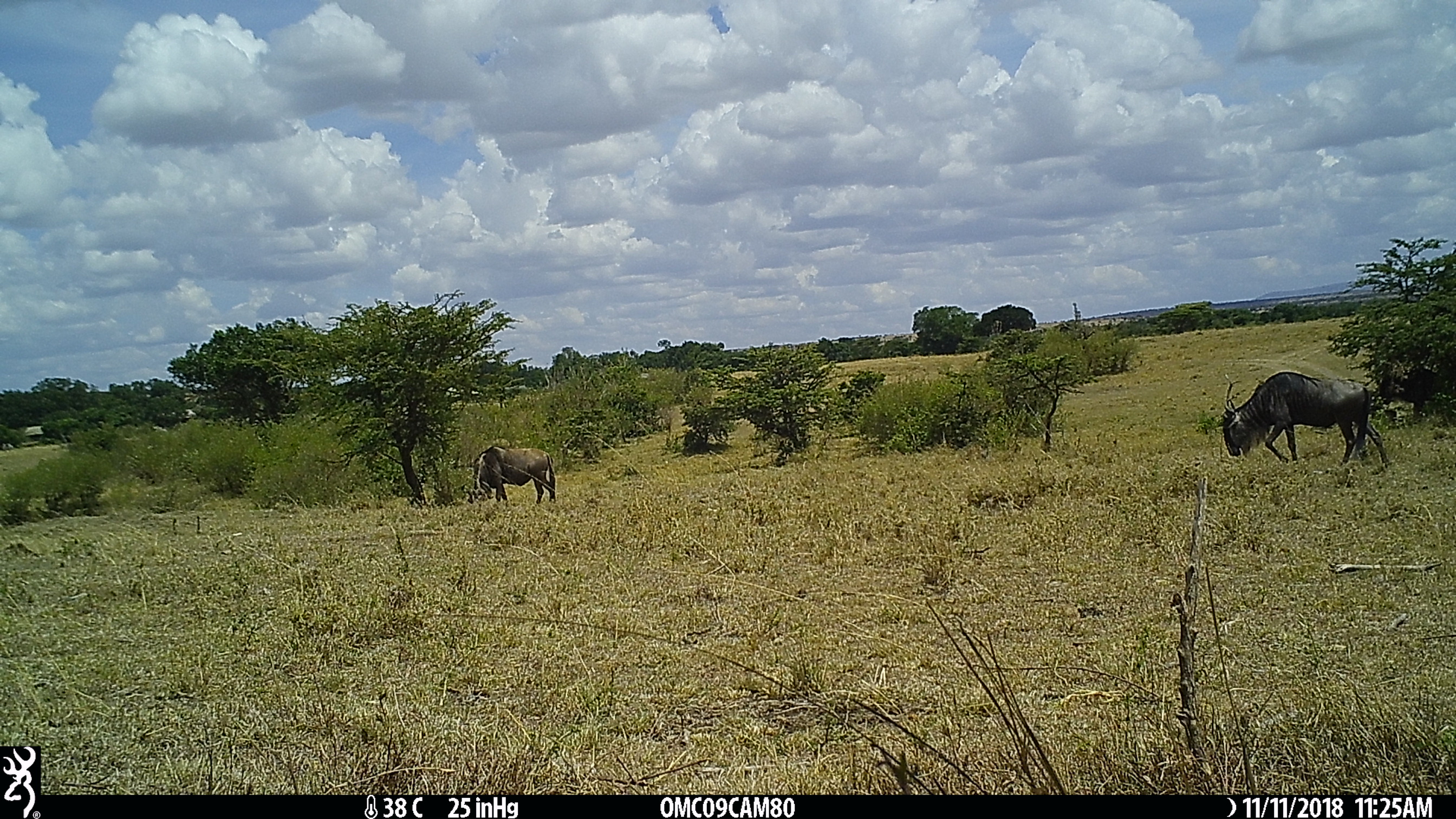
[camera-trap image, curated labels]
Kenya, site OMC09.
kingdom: Animalia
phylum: Chordata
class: Mammalia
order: Artiodactyla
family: Bovidae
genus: Connochaetes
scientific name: Connochaetes taurinus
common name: blue wildebeest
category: wildebeest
Wildebeest (blue wildebeest) (Connochaetes taurinus).